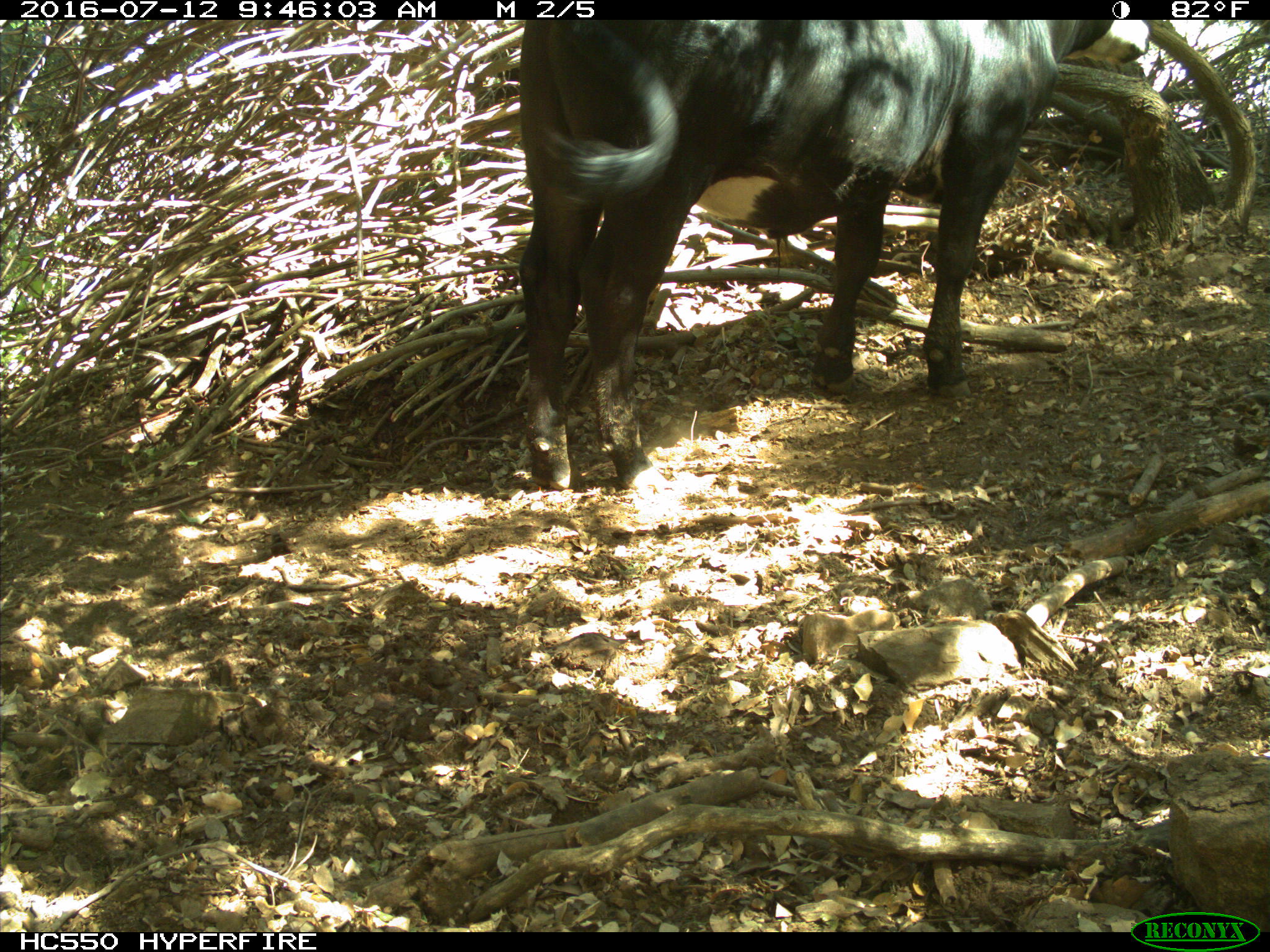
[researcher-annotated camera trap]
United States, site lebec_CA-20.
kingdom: Animalia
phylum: Chordata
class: Mammalia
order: Artiodactyla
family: Bovidae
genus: Bos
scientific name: Bos taurus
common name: domestic cow